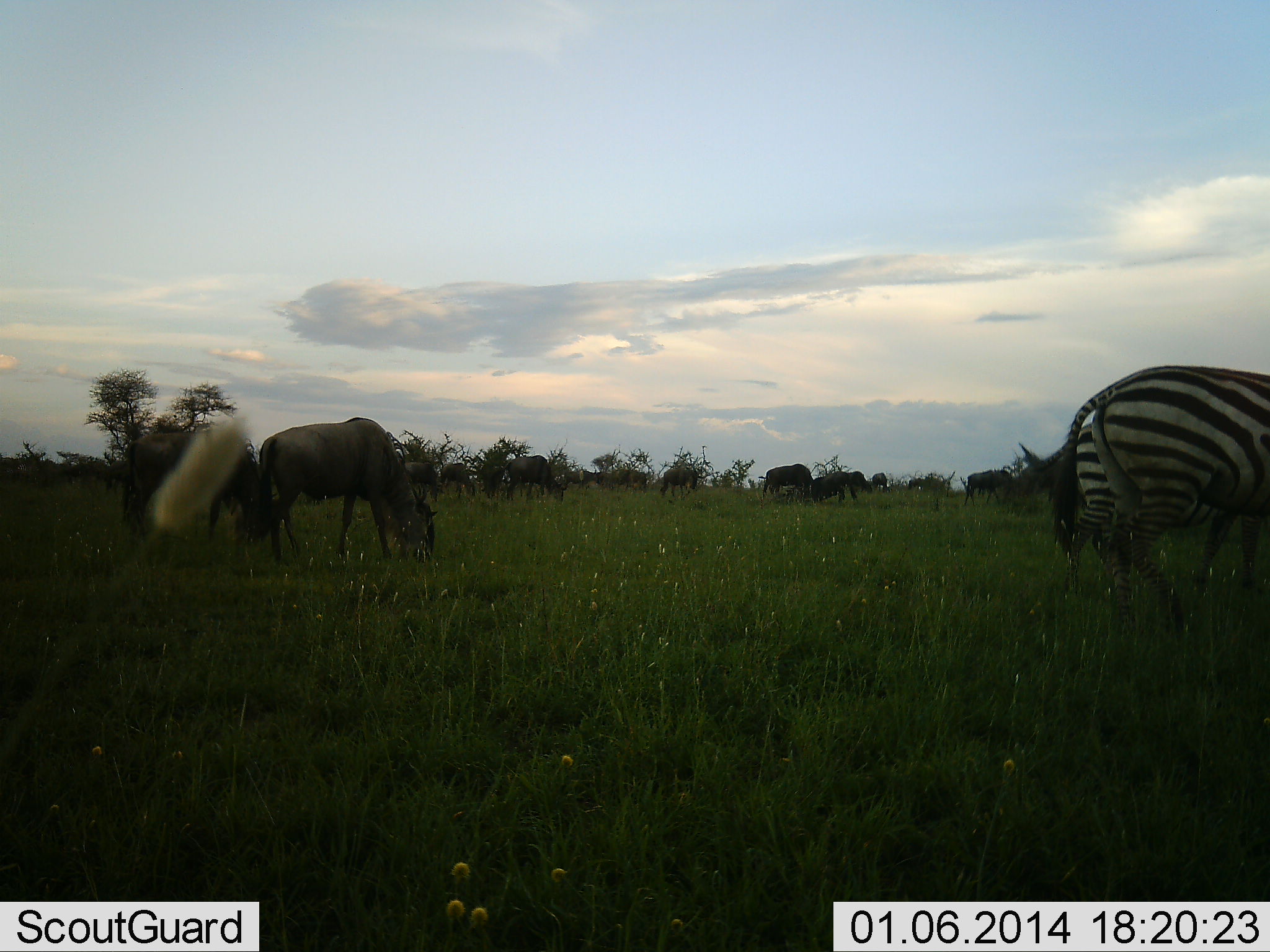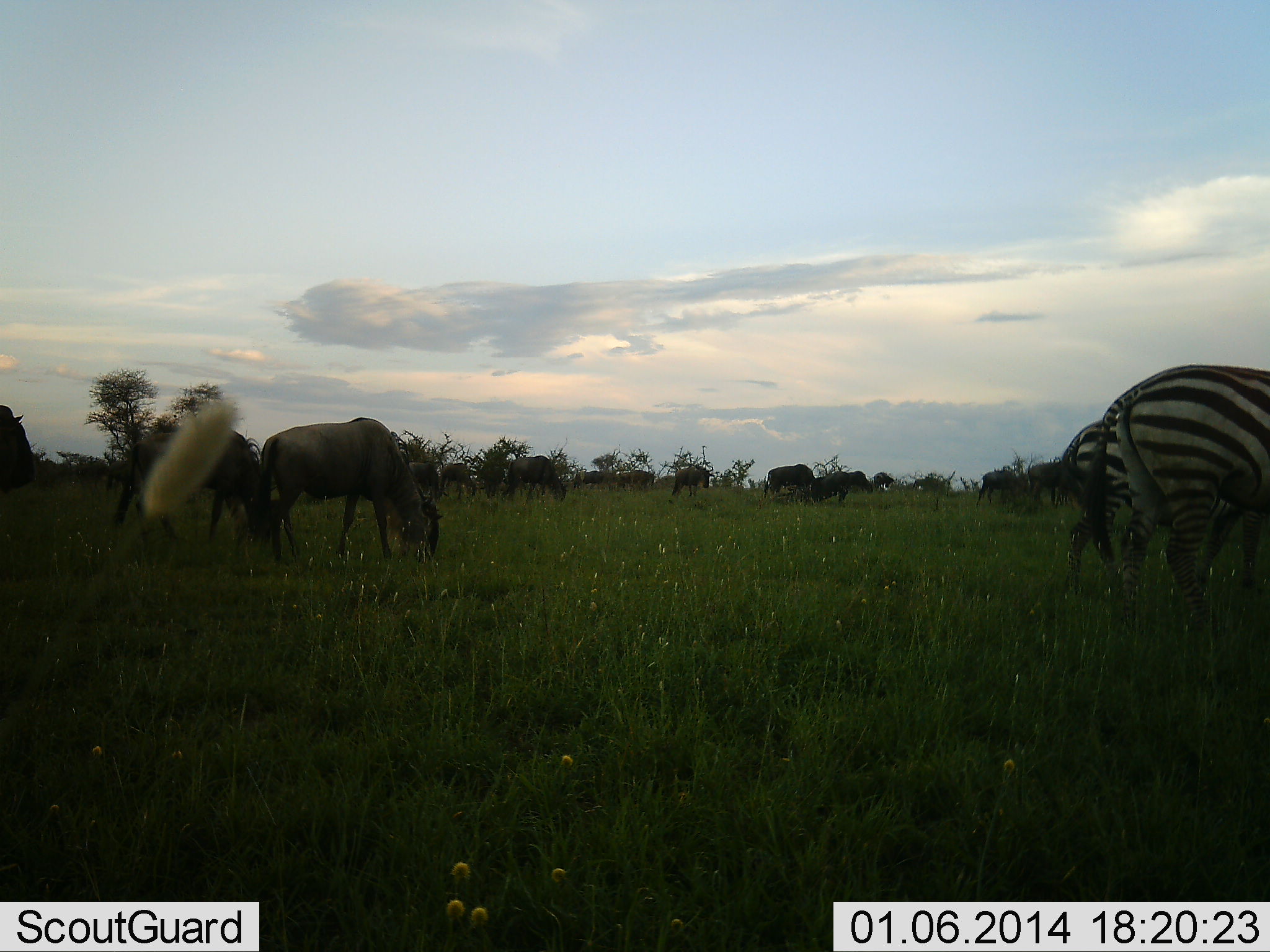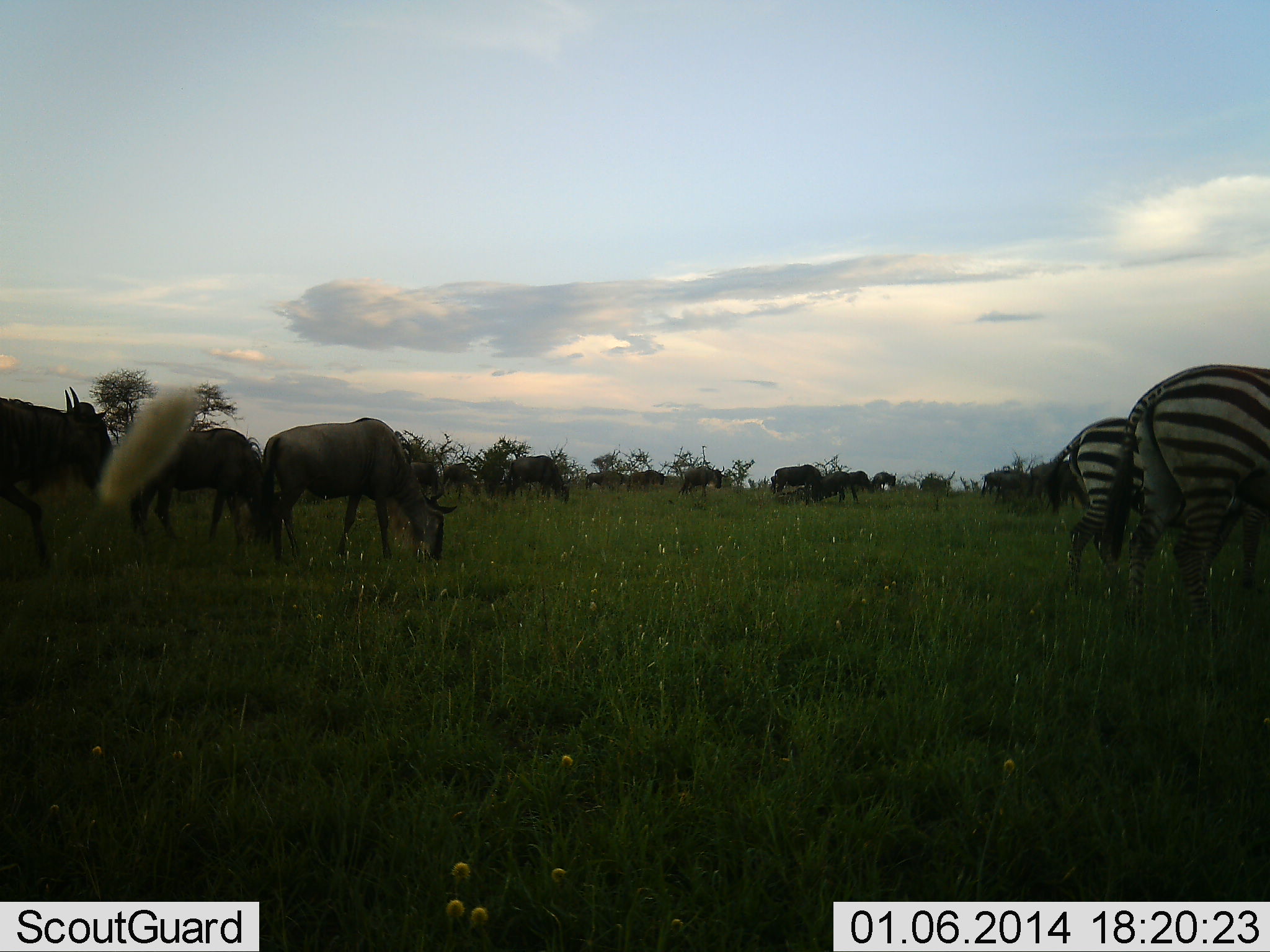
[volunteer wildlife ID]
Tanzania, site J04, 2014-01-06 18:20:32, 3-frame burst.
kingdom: Animalia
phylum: Chordata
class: Mammalia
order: Artiodactyla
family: Bovidae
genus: Connochaetes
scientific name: Connochaetes taurinus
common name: blue wildebeest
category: wildebeest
Wildebeest (blue wildebeest) (Connochaetes taurinus), count 11-50. Behavior (volunteer vote fractions): standing 40%, resting 10%, moving 40%, interacting 0%. Young present (vote fraction): 0%. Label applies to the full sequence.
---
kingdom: Animalia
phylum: Chordata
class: Mammalia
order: Perissodactyla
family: Equidae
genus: Equus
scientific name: Equus quagga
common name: plains zebra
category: zebra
Zebra (plains zebra) (Equus quagga), count 2. Behavior (volunteer vote fractions): standing 50%, resting 0%, moving 42%, interacting 0%. Young present (vote fraction): 0%. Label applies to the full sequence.